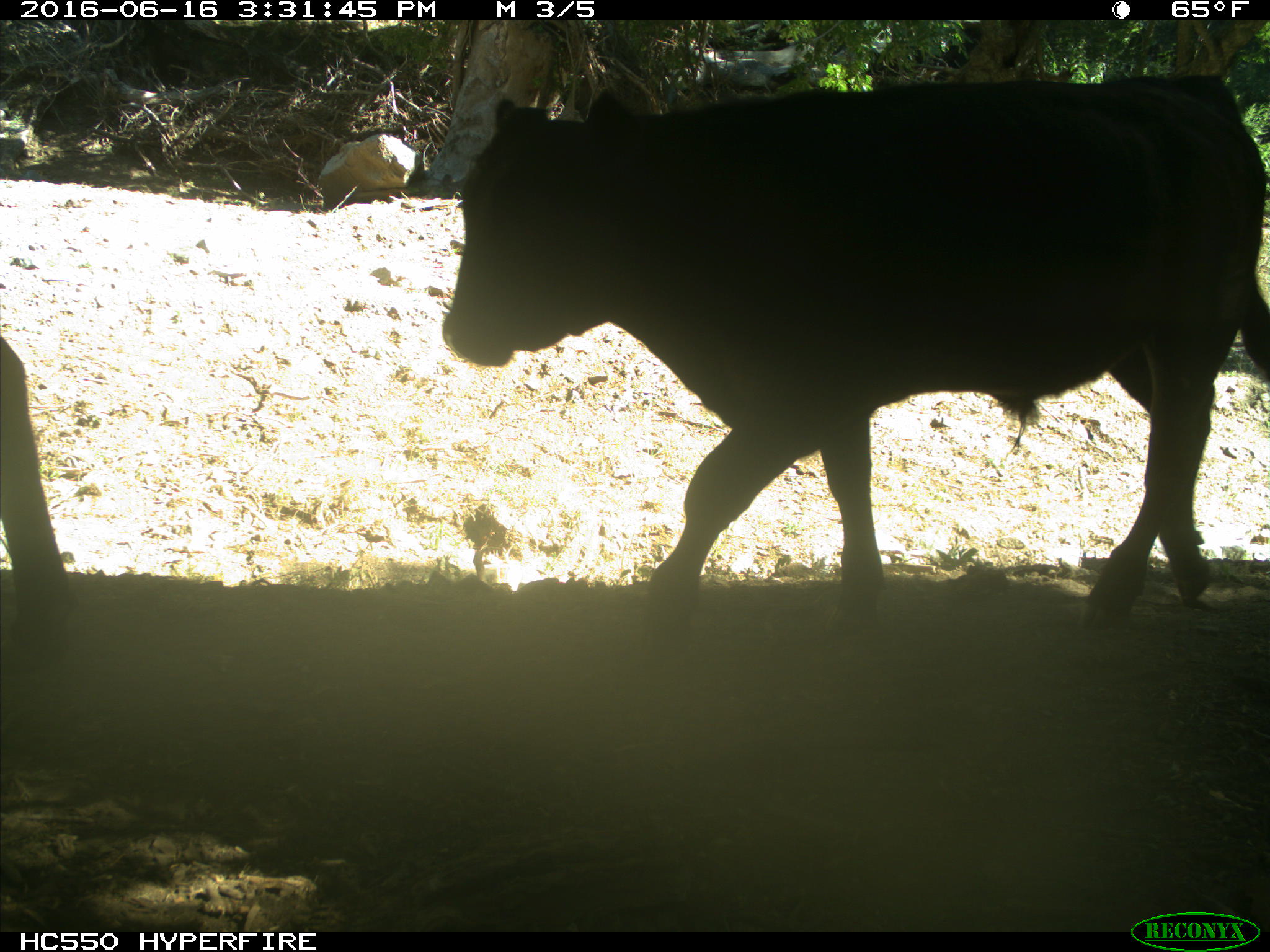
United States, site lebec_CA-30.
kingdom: Animalia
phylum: Chordata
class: Mammalia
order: Artiodactyla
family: Bovidae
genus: Bos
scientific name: Bos taurus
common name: domestic cow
Bos taurus (domestic cow).